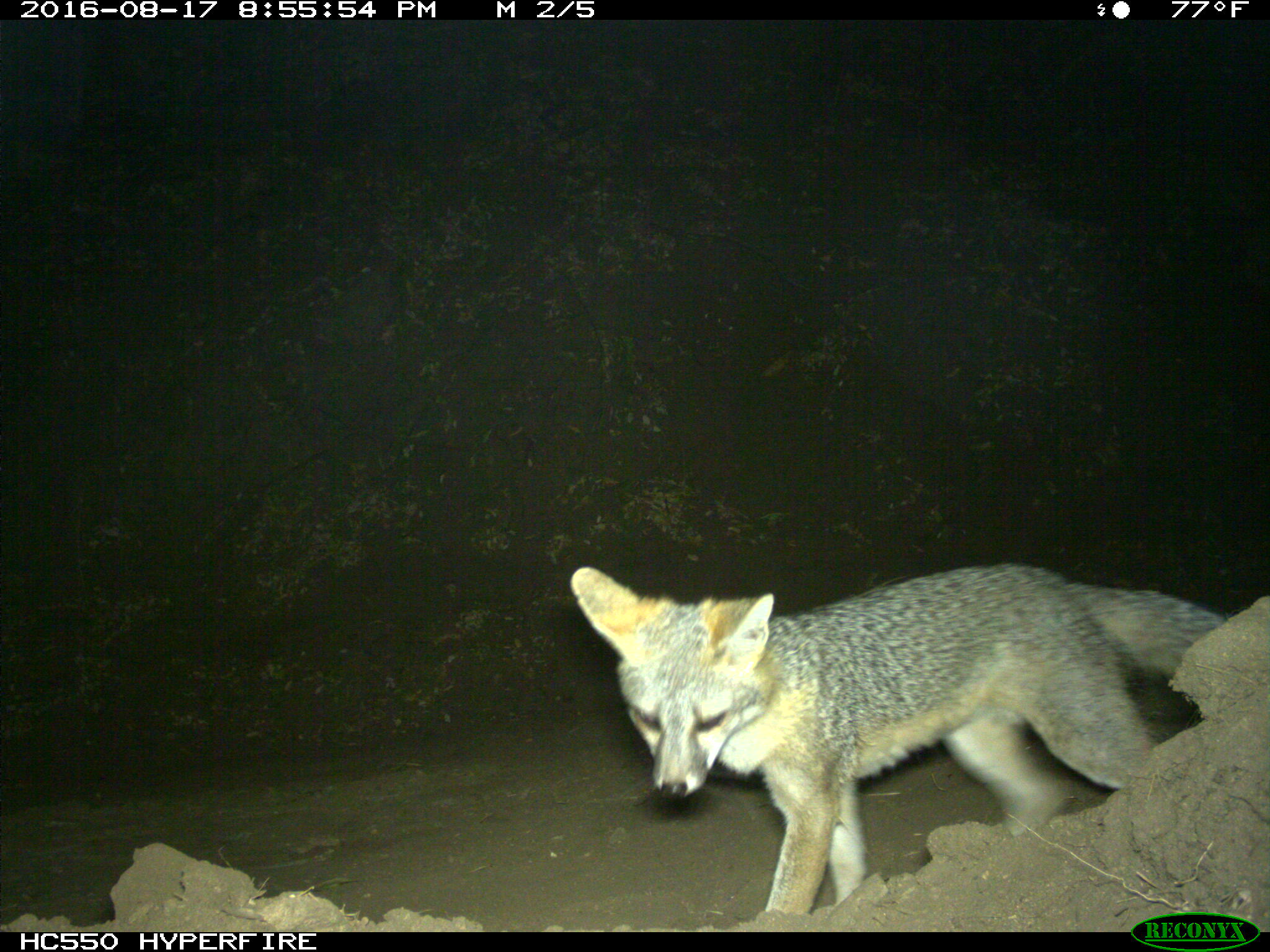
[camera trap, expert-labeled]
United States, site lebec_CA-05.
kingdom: Animalia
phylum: Chordata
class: Mammalia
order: Carnivora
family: Canidae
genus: Urocyon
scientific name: Urocyon cinereoargenteus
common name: gray fox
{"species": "Urocyon cinereoargenteus (gray fox)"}